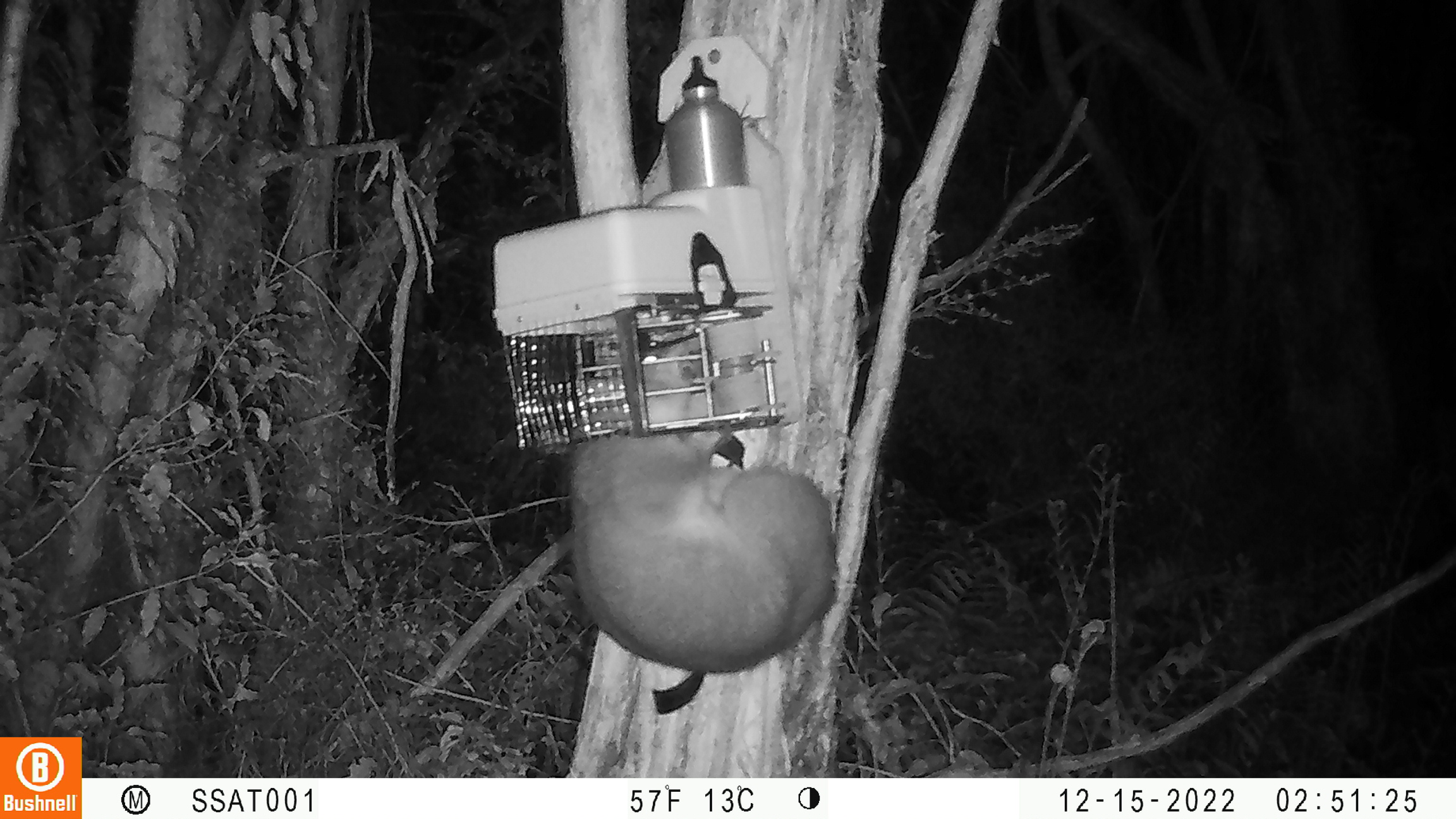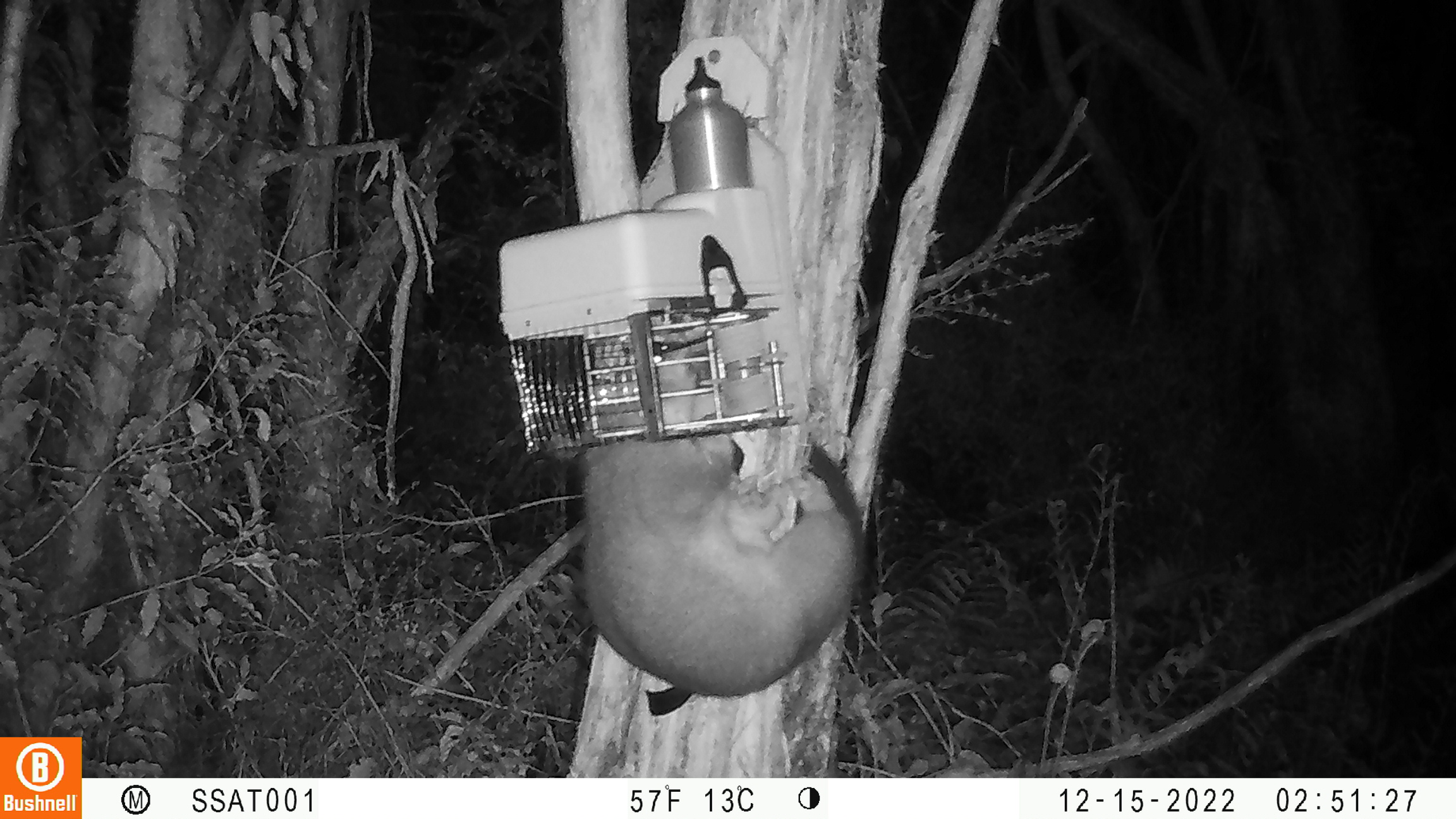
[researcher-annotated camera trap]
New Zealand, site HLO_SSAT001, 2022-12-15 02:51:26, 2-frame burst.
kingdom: Animalia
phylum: Chordata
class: Mammalia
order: Diprotodontia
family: Phalangeridae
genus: Trichosurus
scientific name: Trichosurus vulpecula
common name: common brushtail possum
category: possum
Possum (common brushtail possum) (Trichosurus vulpecula).